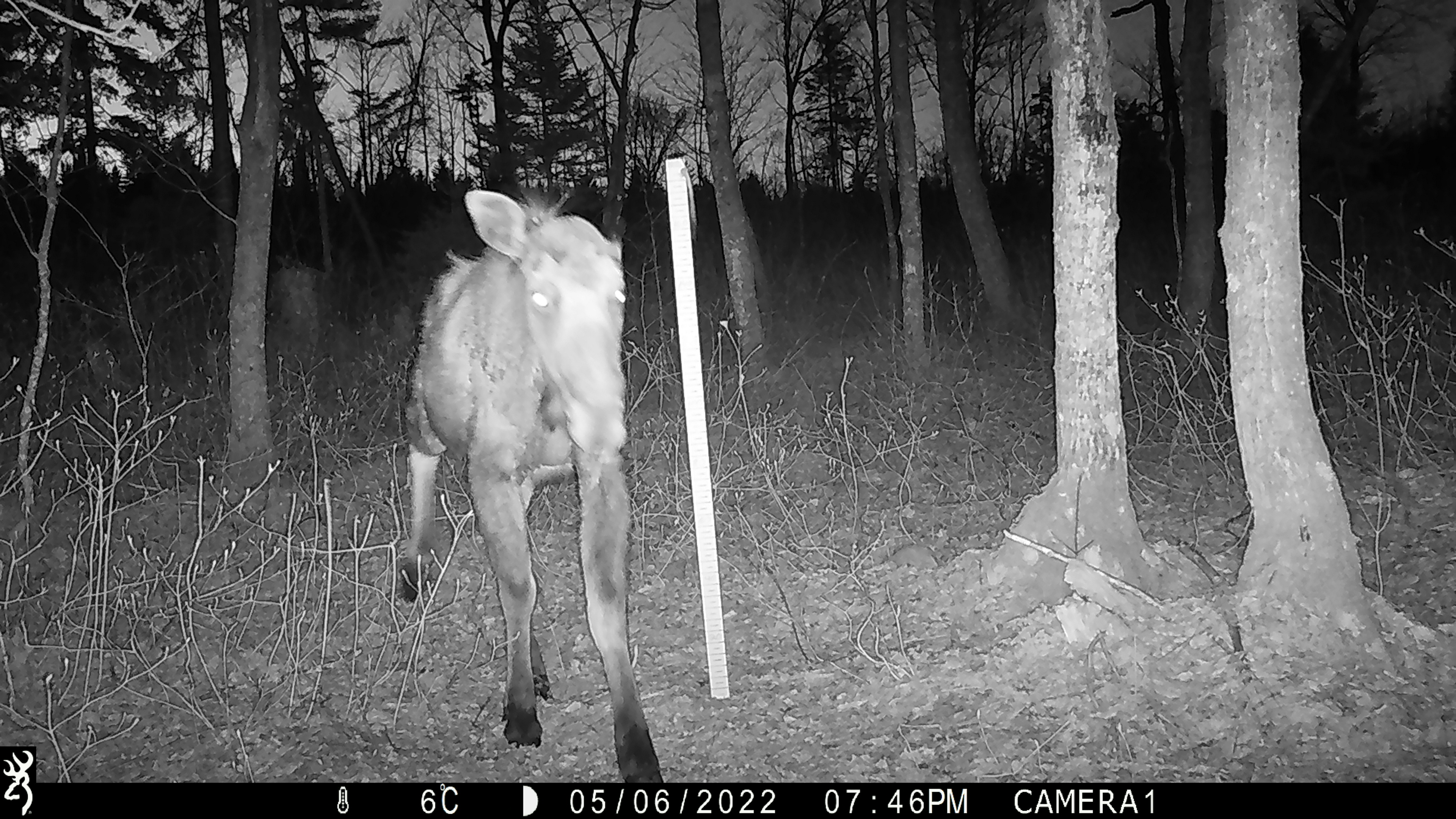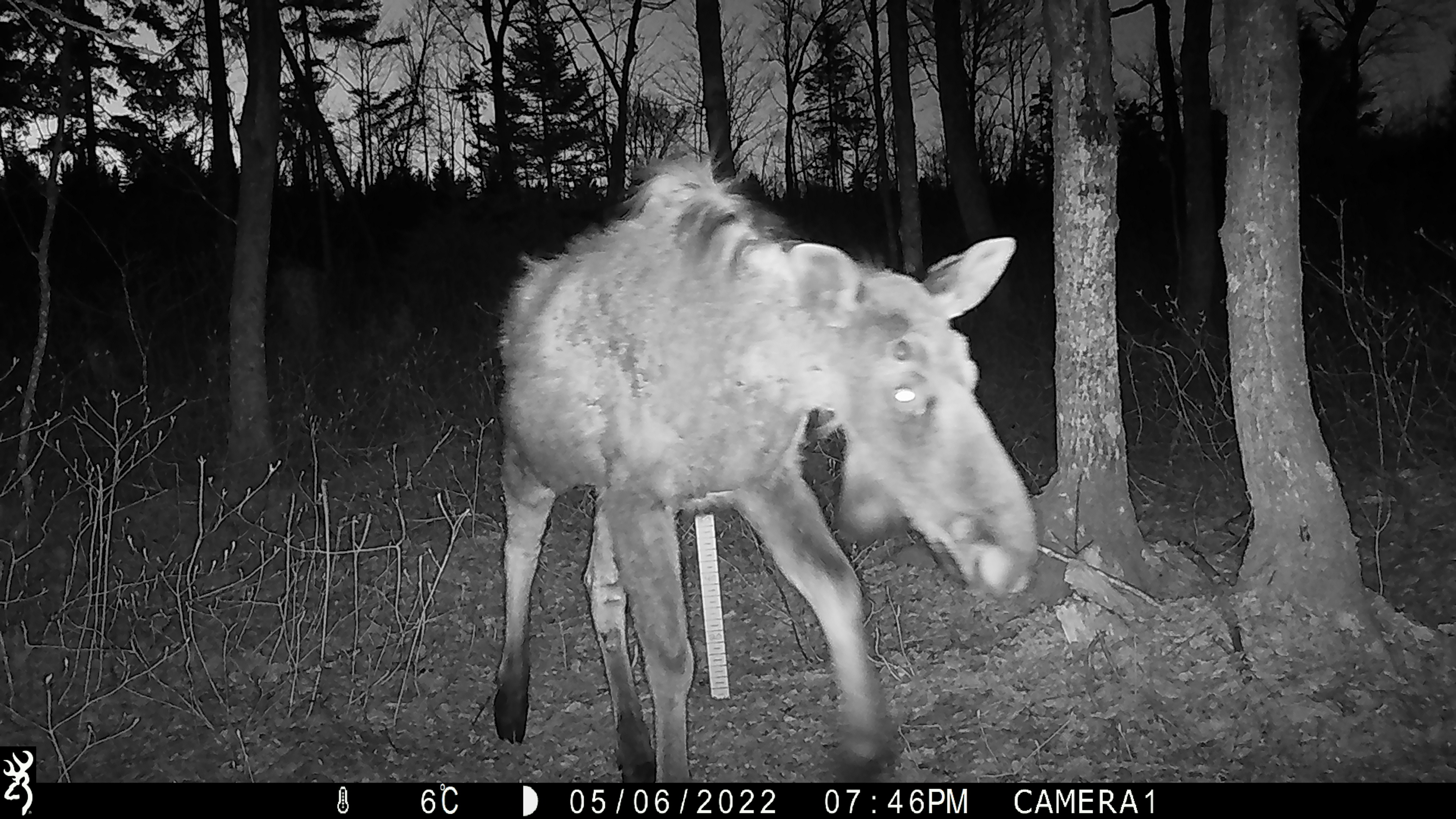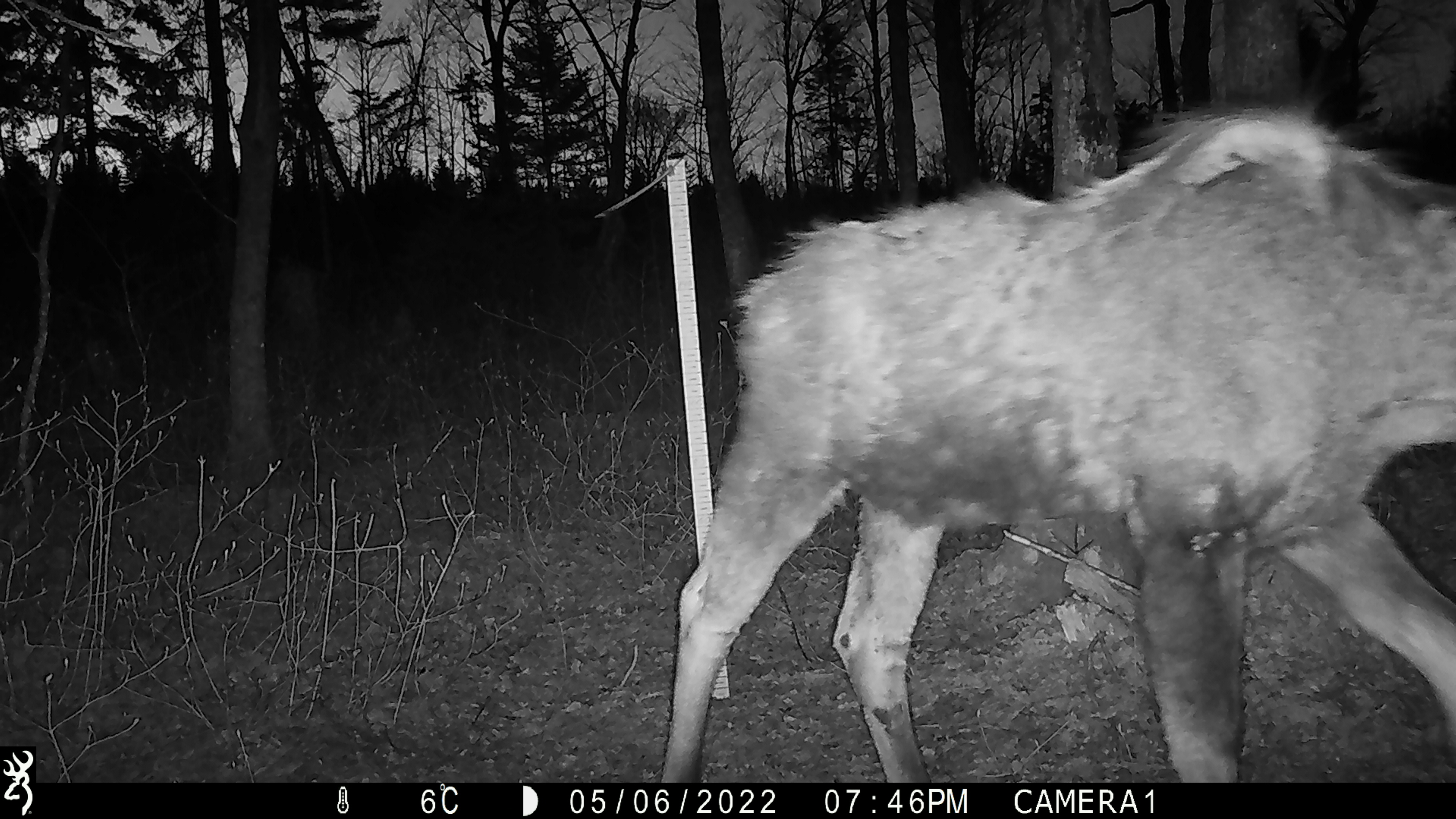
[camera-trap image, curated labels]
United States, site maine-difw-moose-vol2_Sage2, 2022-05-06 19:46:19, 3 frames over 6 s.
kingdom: Animalia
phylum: Chordata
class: Mammalia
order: Artiodactyla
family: Cervidae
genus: Alces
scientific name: Alces alces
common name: moose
Moose (Alces alces).